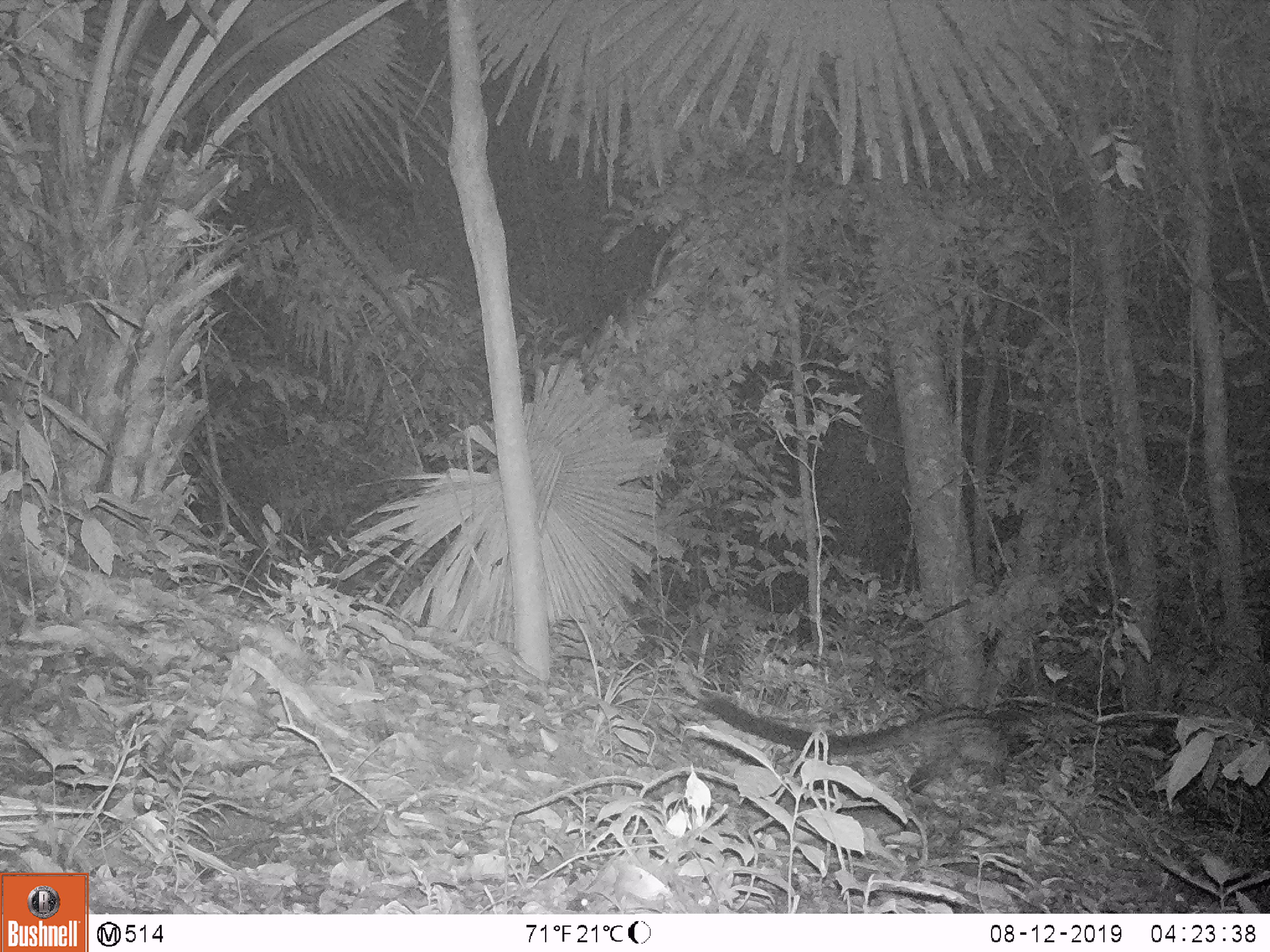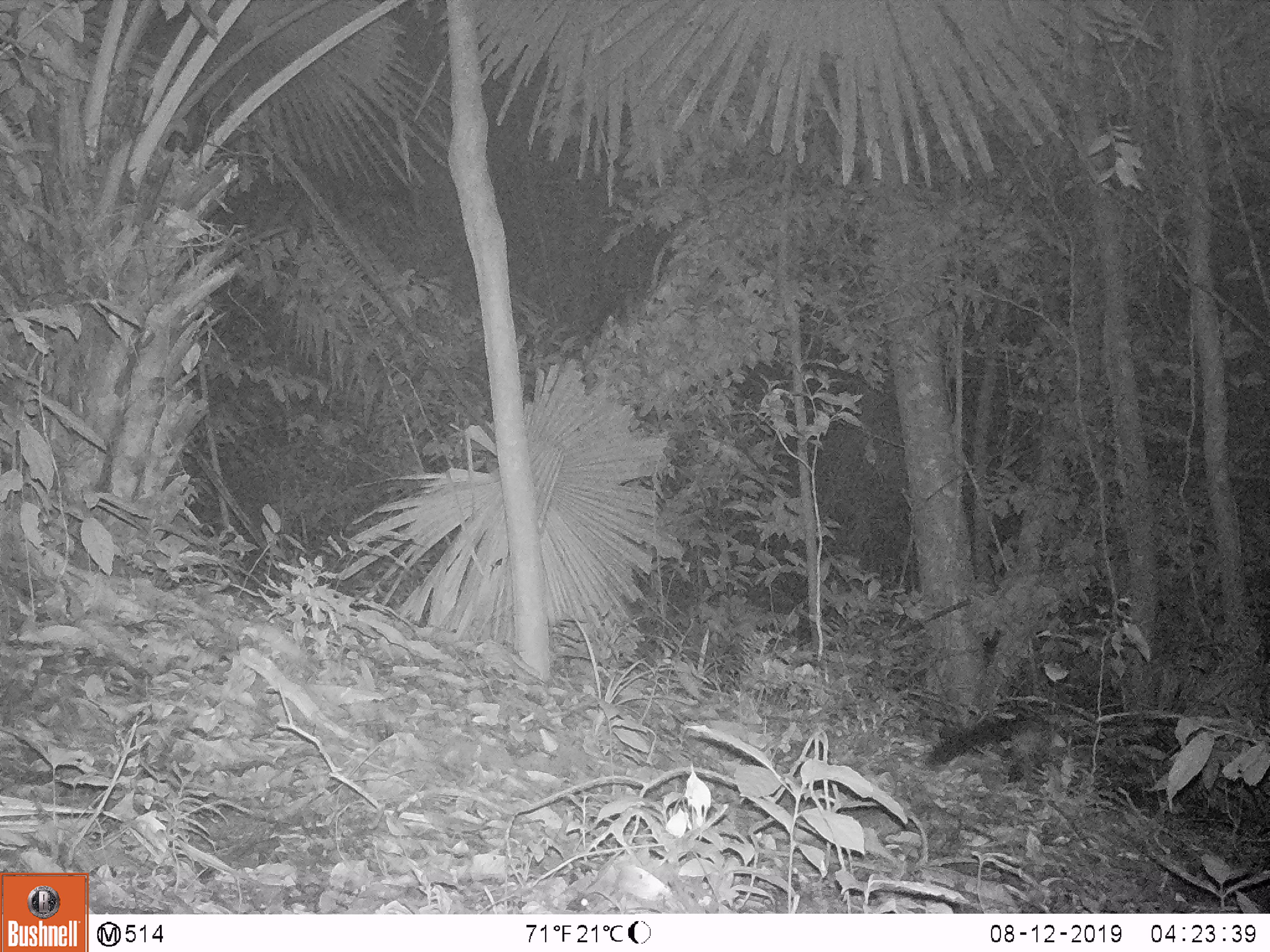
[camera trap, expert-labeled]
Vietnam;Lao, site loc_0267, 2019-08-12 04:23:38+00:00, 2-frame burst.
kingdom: Animalia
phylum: Chordata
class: Mammalia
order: Carnivora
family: Viverridae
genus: Paradoxurus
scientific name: Paradoxurus hermaphroditus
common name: common palm civet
Common palm civet (Paradoxurus hermaphroditus). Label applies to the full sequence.